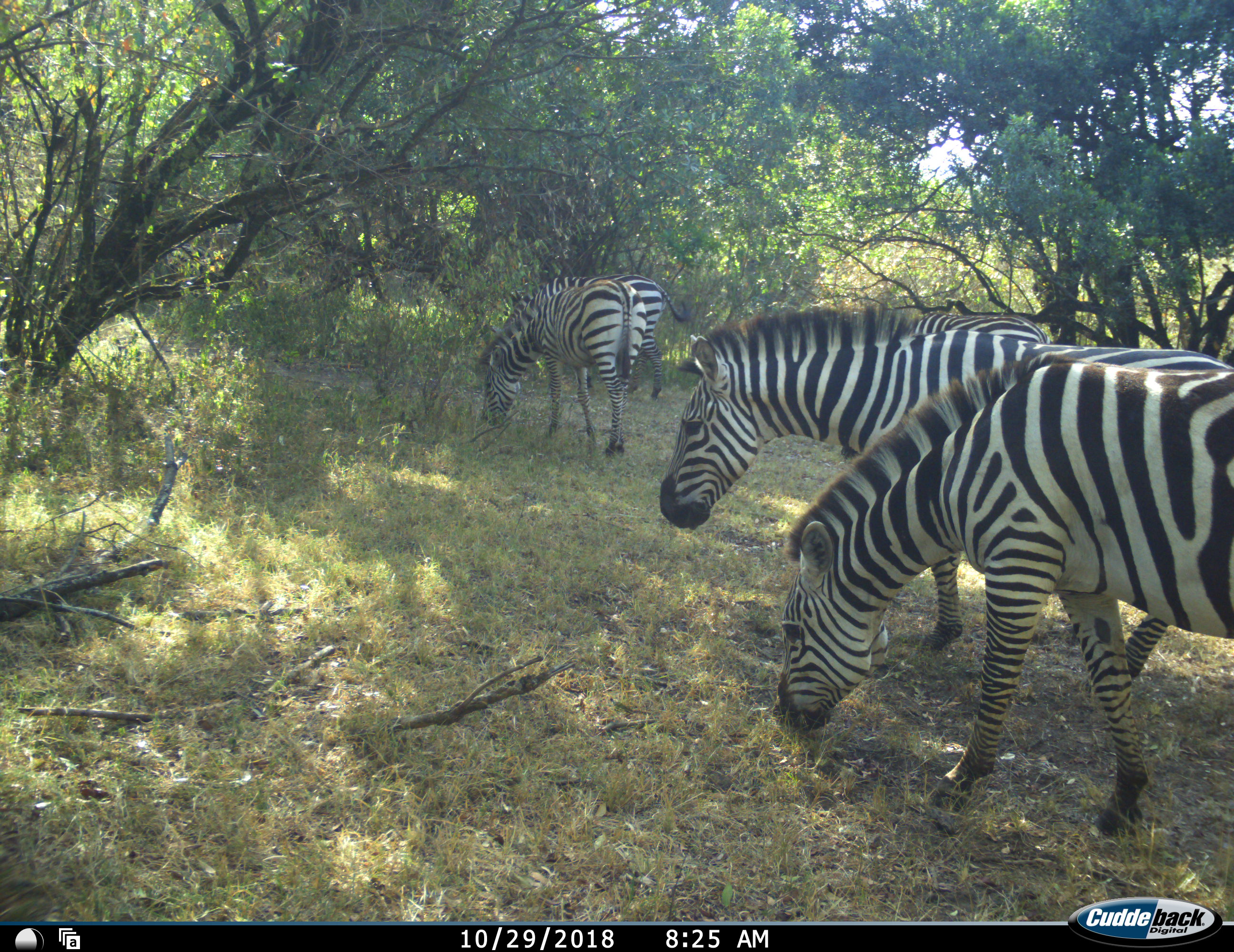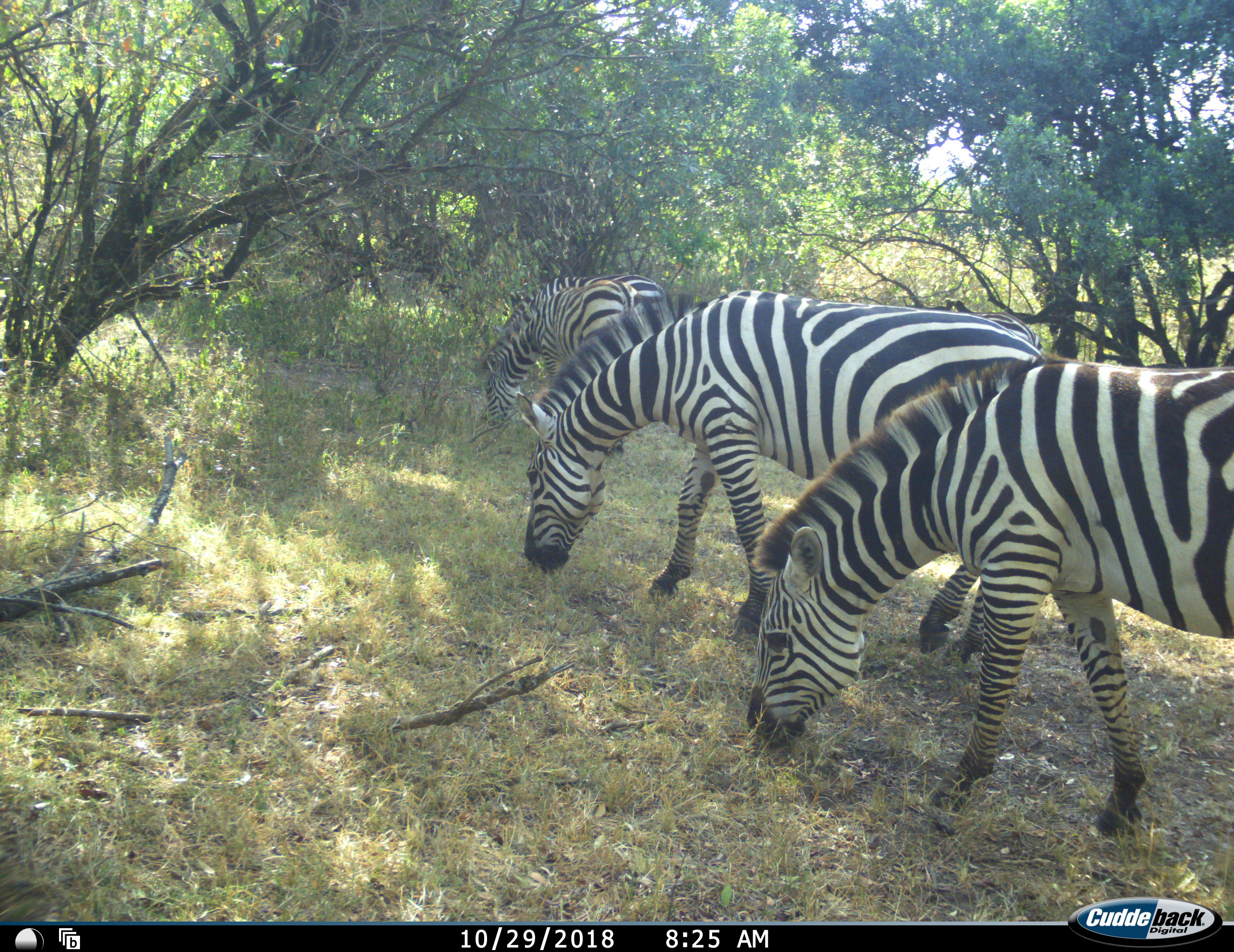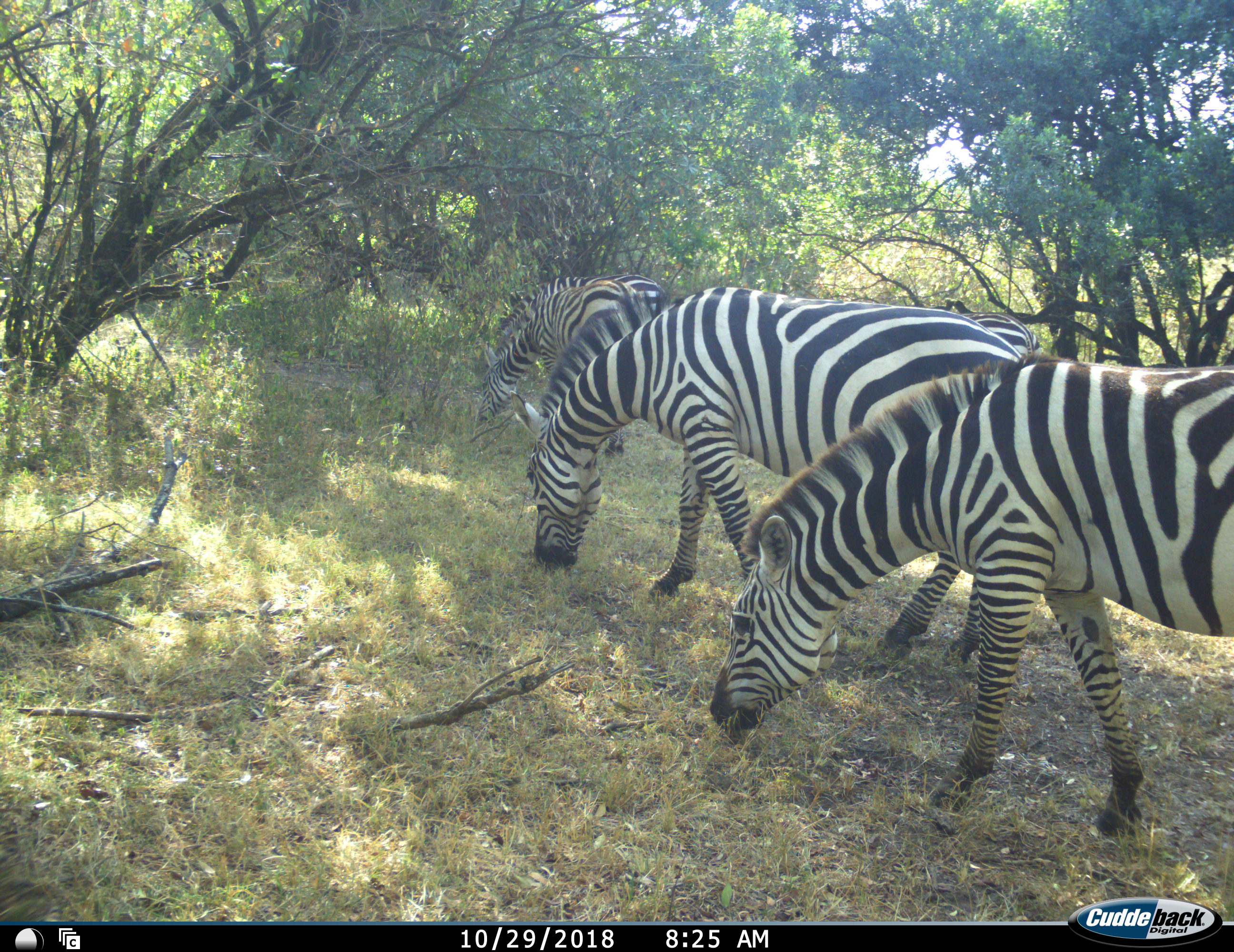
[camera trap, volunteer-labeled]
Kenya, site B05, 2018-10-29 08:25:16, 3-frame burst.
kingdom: Animalia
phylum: Chordata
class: Mammalia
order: Perissodactyla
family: Equidae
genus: Equus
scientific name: Equus quagga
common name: plains zebra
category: zebra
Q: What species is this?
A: Zebra (plains zebra) (Equus quagga).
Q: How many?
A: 4.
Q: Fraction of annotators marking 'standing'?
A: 50%.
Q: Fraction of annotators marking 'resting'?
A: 0%.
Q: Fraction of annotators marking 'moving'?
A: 20%.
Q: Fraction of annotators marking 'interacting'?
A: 0%.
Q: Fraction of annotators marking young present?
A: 0%.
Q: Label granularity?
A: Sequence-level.